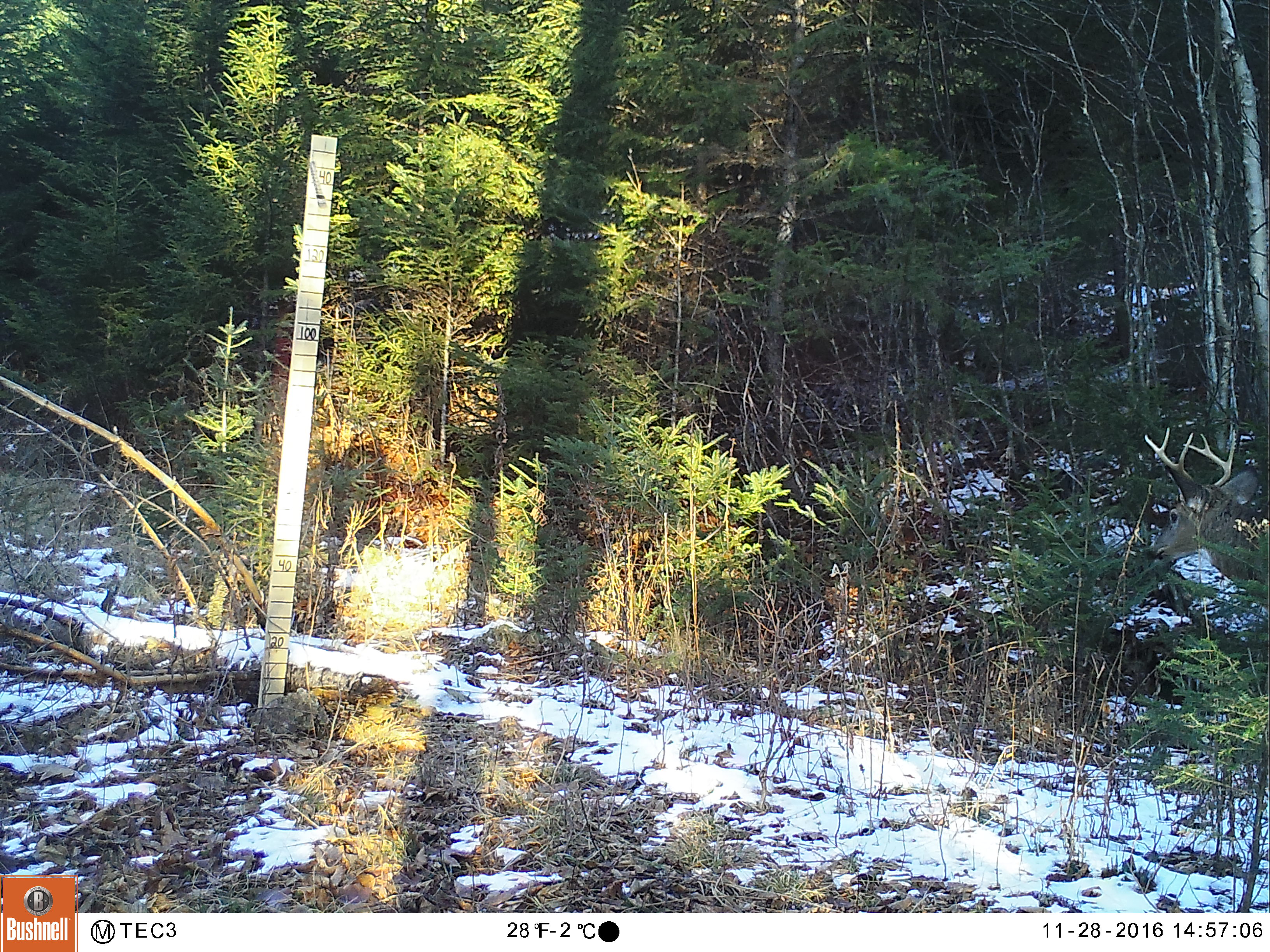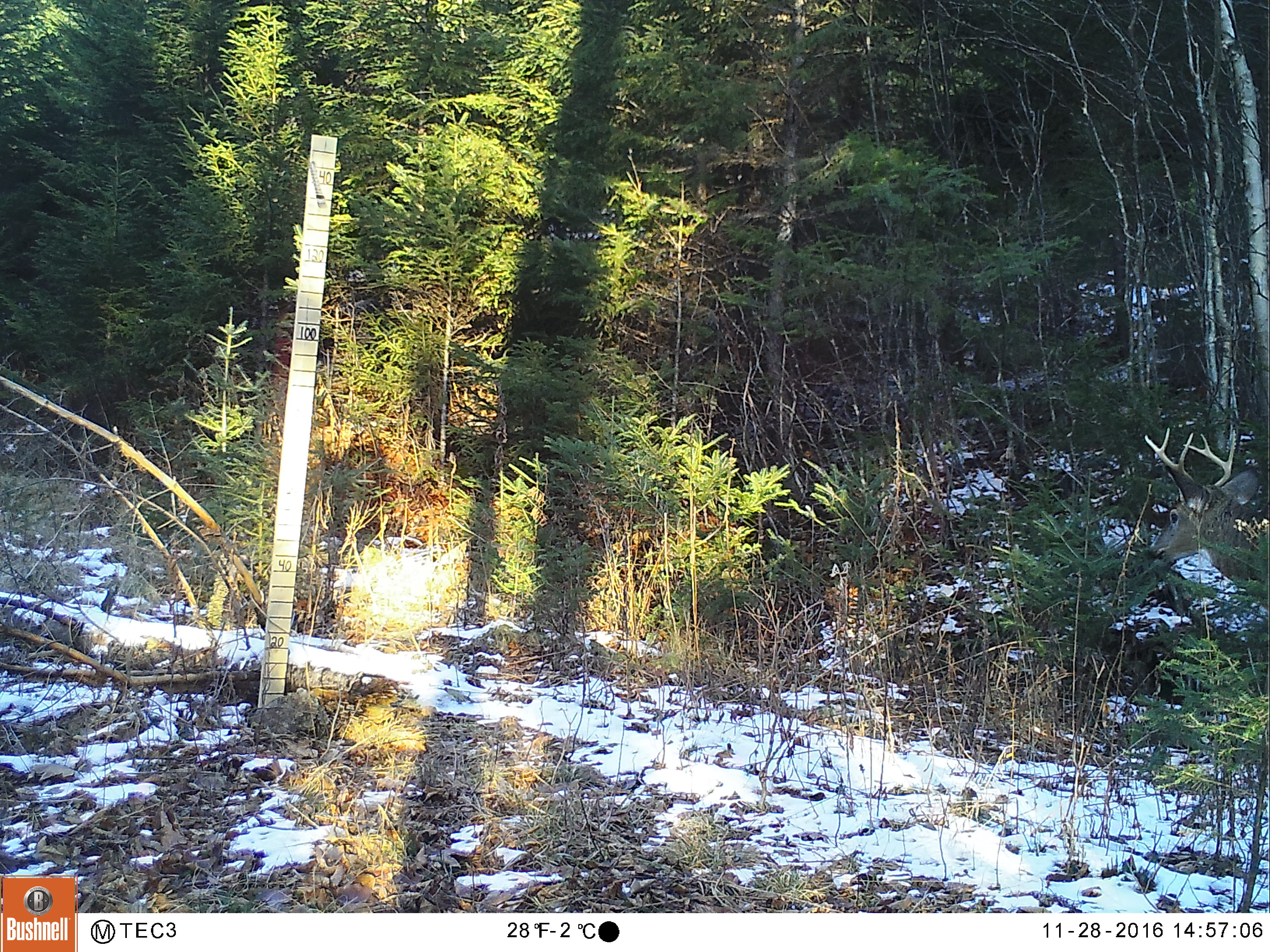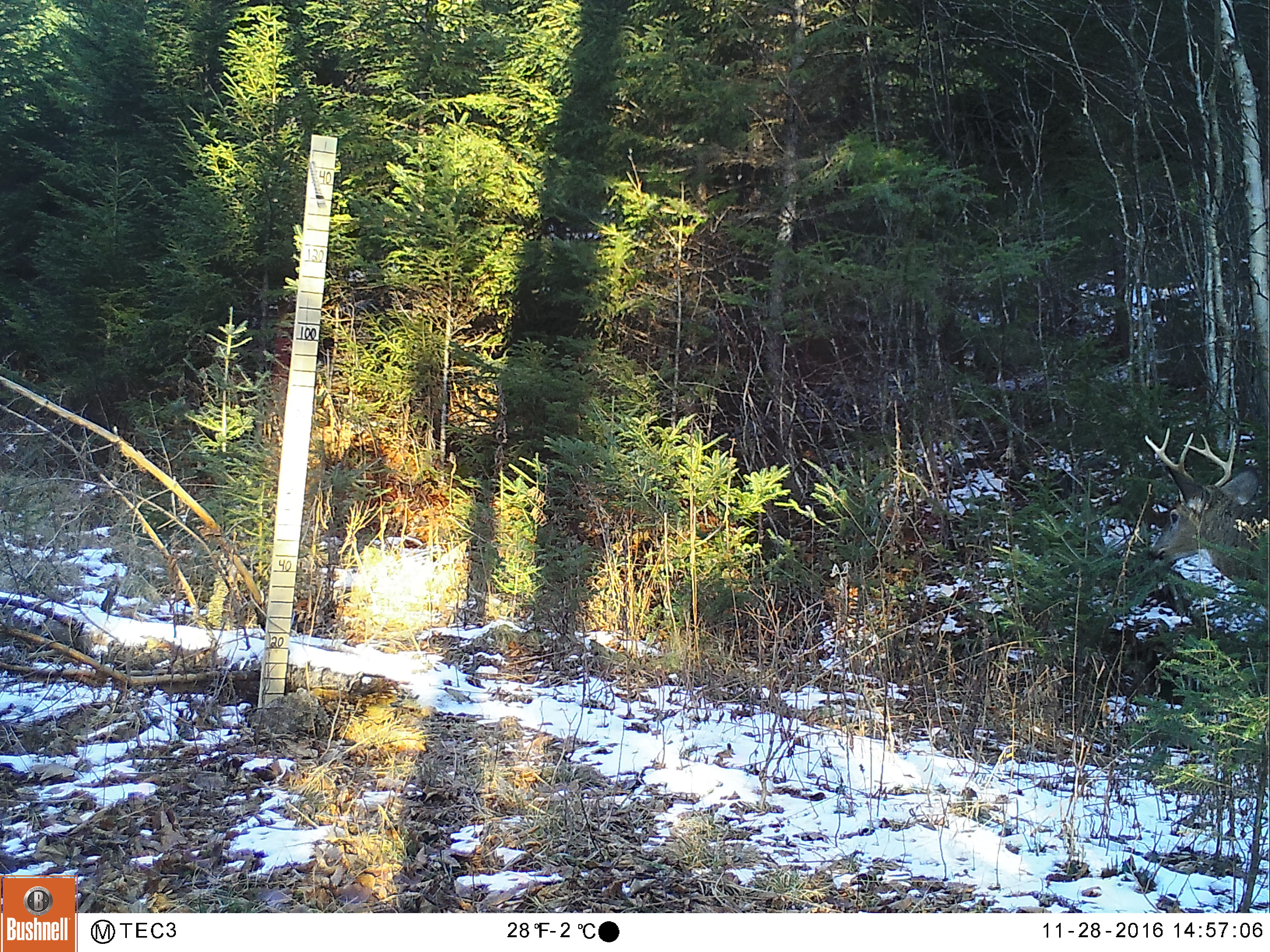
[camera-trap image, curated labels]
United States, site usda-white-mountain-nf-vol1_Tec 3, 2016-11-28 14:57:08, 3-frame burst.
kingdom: Animalia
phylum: Chordata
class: Mammalia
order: Artiodactyla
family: Cervidae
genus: Odocoileus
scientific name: Odocoileus virginianus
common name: white-tailed deer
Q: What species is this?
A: White-tailed deer (Odocoileus virginianus).